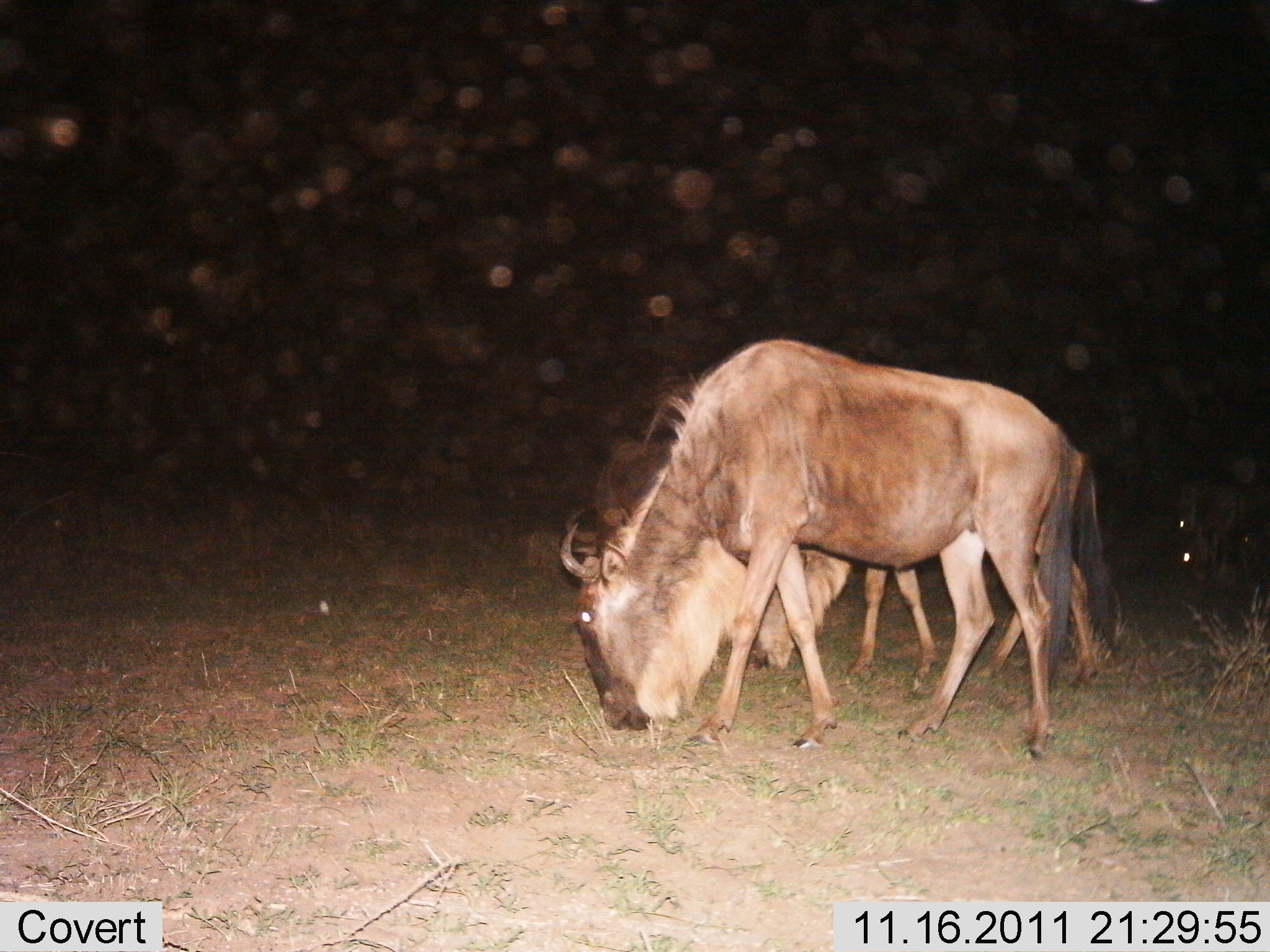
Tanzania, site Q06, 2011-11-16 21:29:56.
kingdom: Animalia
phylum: Chordata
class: Mammalia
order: Artiodactyla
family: Bovidae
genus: Connochaetes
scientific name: Connochaetes taurinus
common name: blue wildebeest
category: wildebeest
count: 2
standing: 38%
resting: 0%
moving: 8%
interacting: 0%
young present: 8%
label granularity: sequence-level